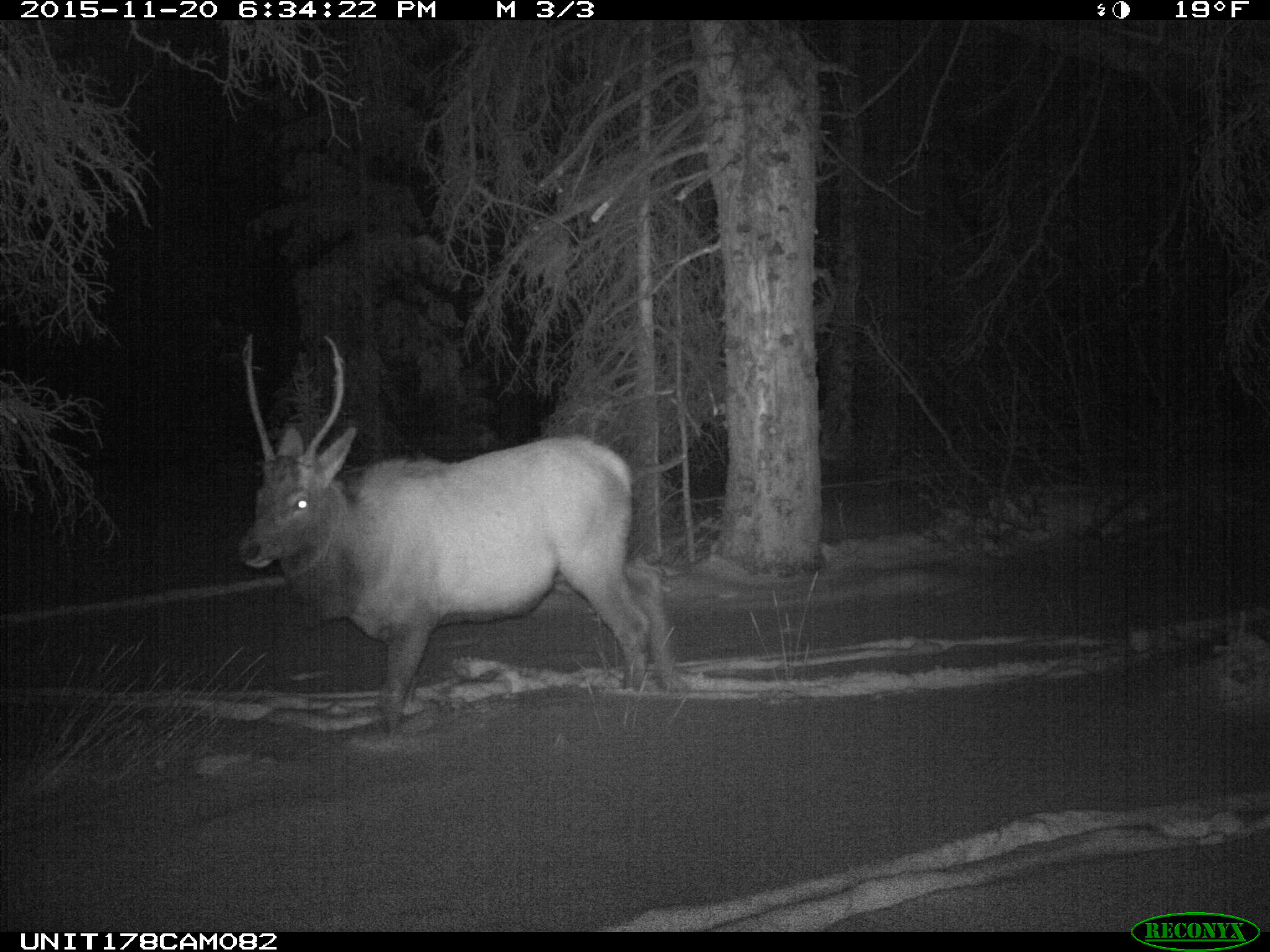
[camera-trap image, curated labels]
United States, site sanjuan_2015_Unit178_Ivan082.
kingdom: Animalia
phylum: Chordata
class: Mammalia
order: Artiodactyla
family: Cervidae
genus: Cervus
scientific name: Cervus elaphus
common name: red deer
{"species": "Cervus elaphus (red deer)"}